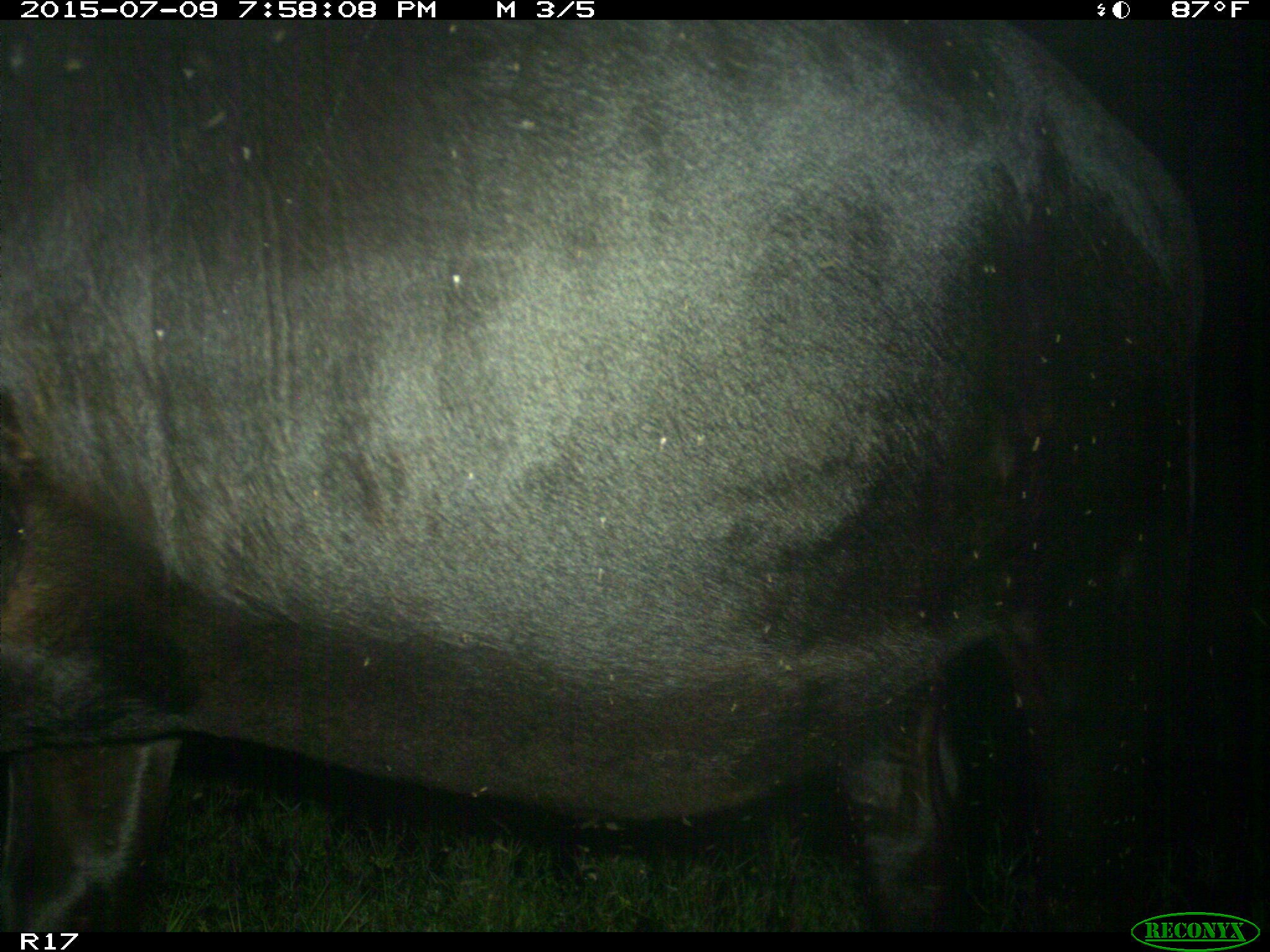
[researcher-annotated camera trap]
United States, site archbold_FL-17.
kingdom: Animalia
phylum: Chordata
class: Mammalia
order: Artiodactyla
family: Bovidae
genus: Bos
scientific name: Bos taurus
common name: domestic cow